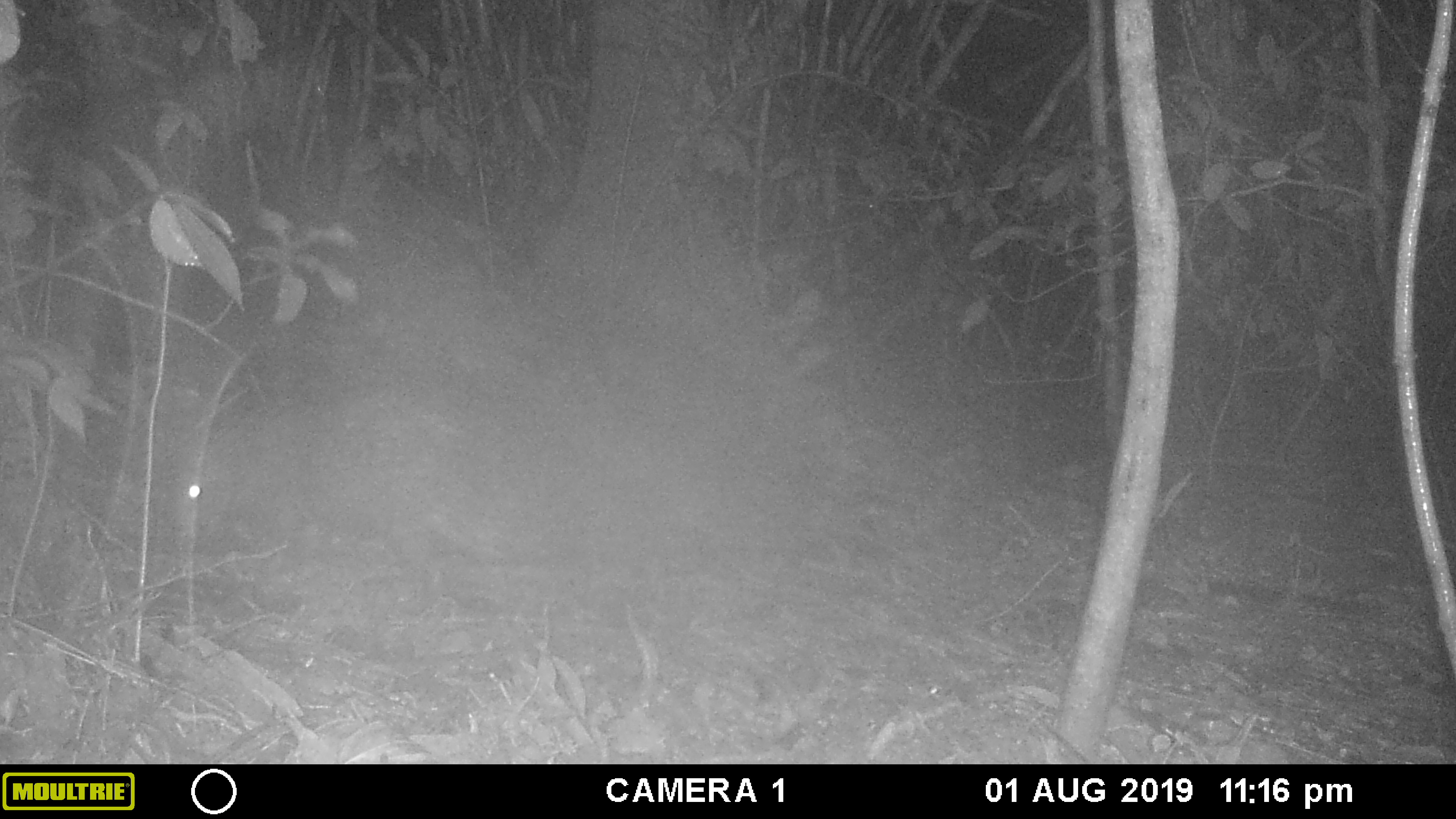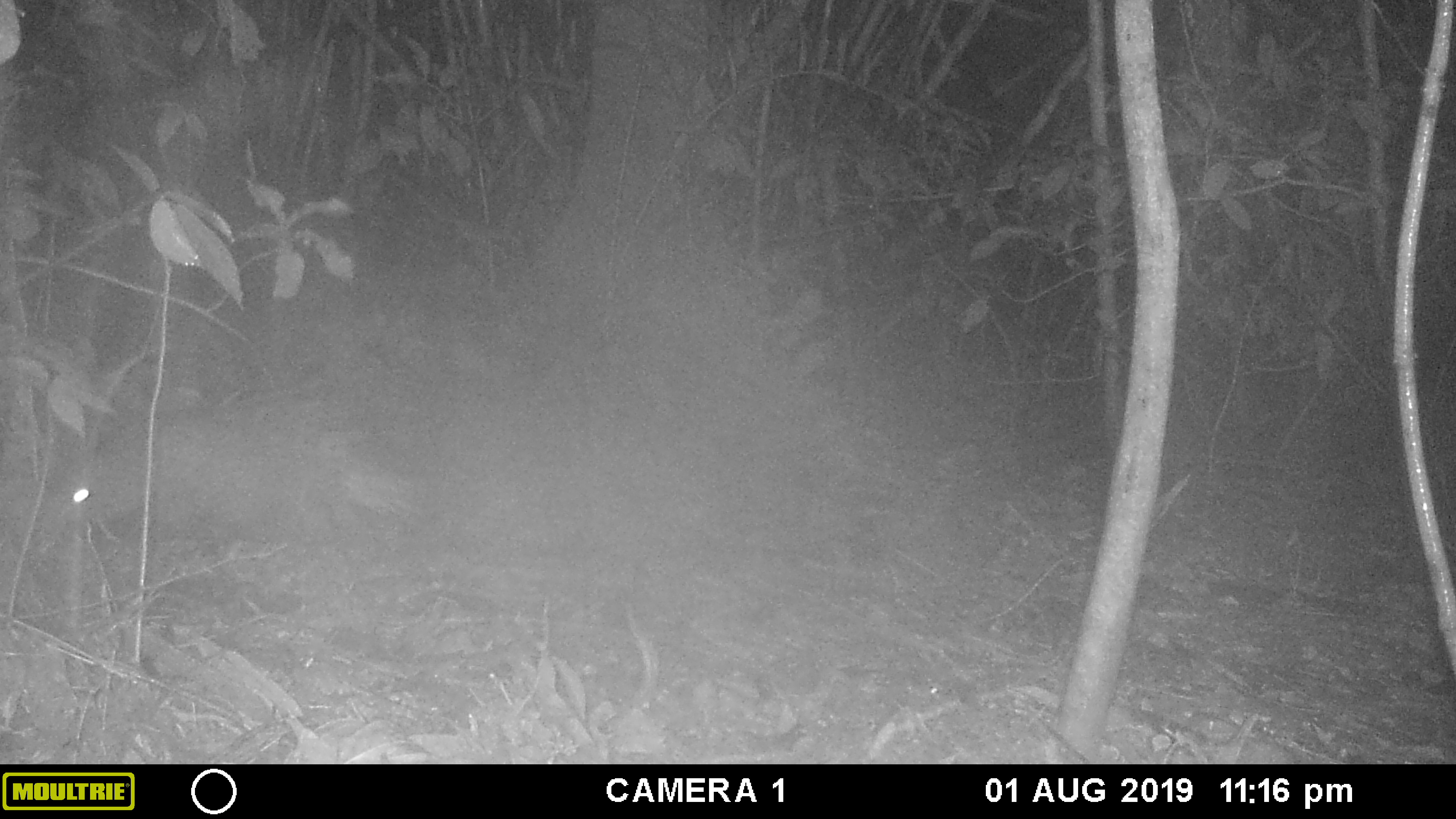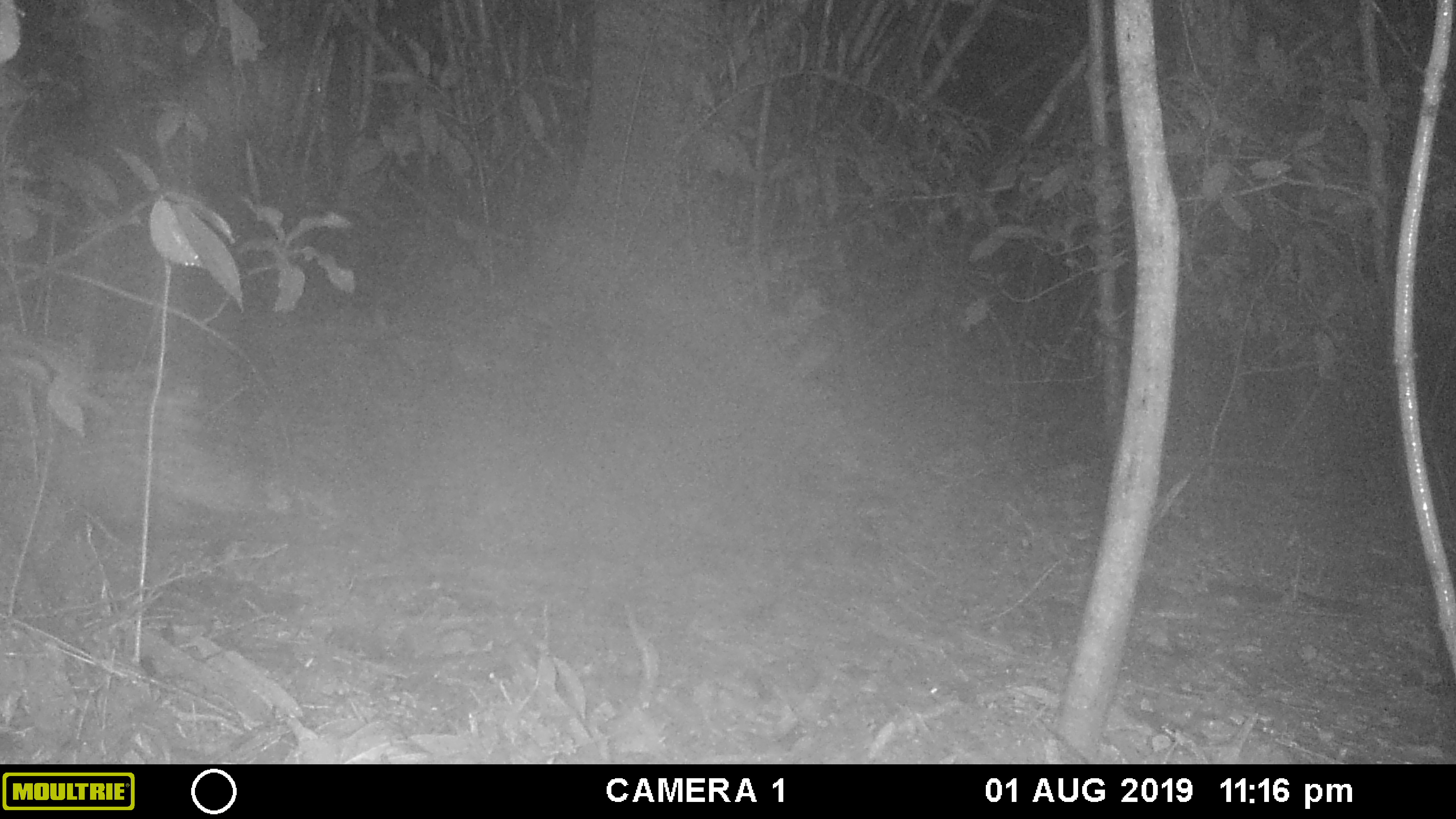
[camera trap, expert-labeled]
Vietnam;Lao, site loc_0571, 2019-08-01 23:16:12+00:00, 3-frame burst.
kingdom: Animalia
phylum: Chordata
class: Mammalia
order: Rodentia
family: Hystricidae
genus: Hystrix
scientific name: Hystrix brachyura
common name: malayan porcupine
Malayan porcupine (Hystrix brachyura). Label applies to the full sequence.